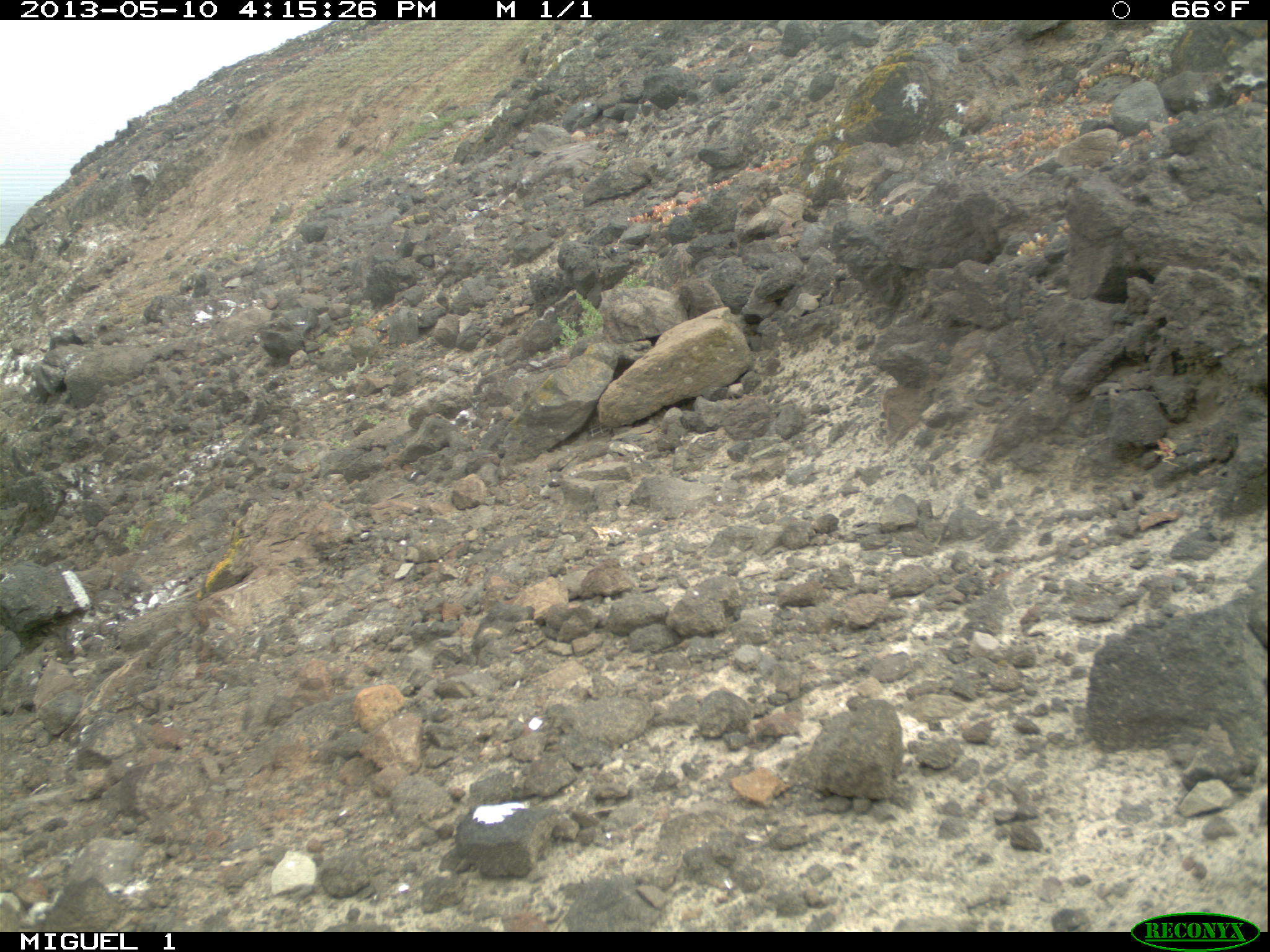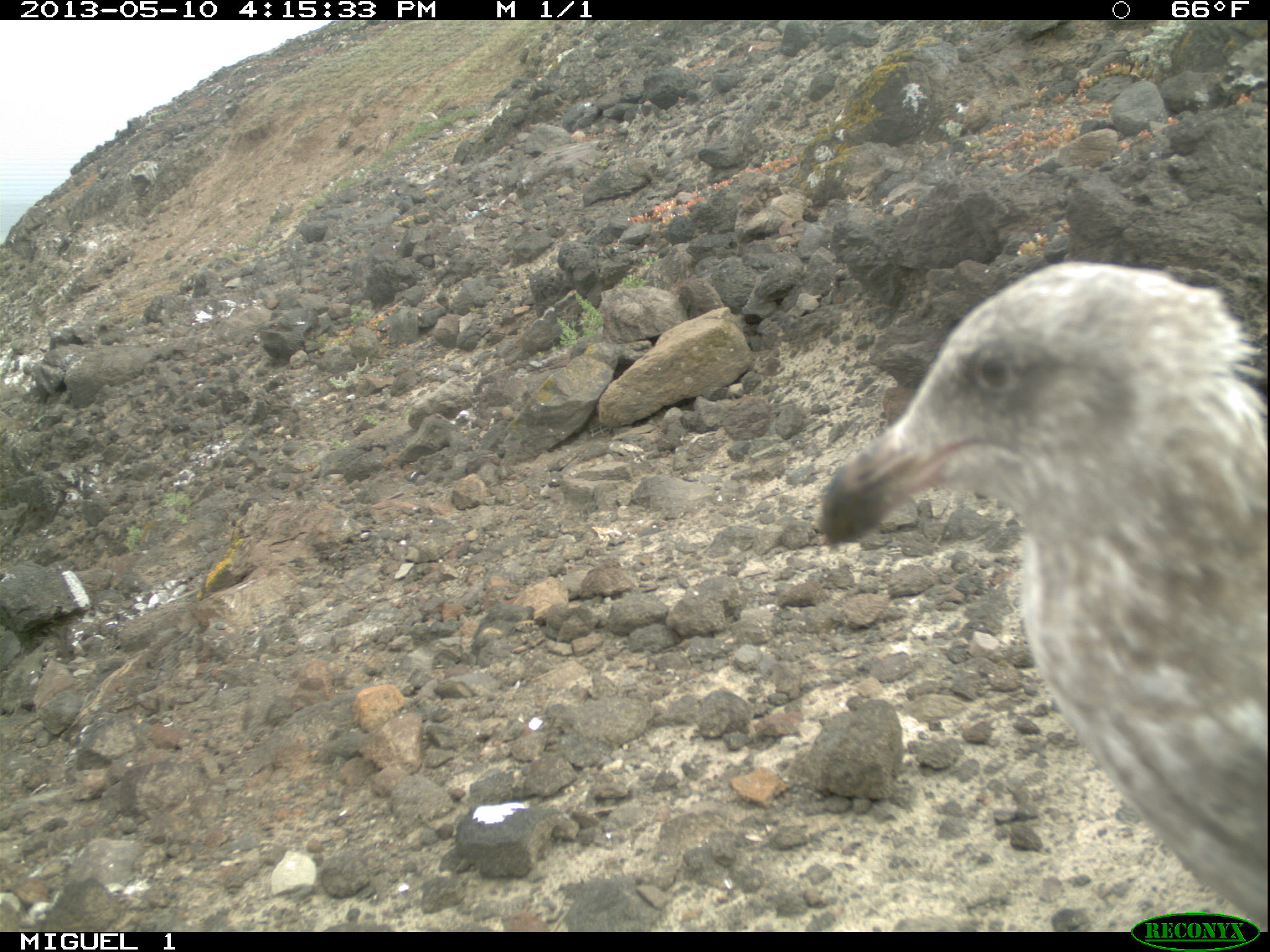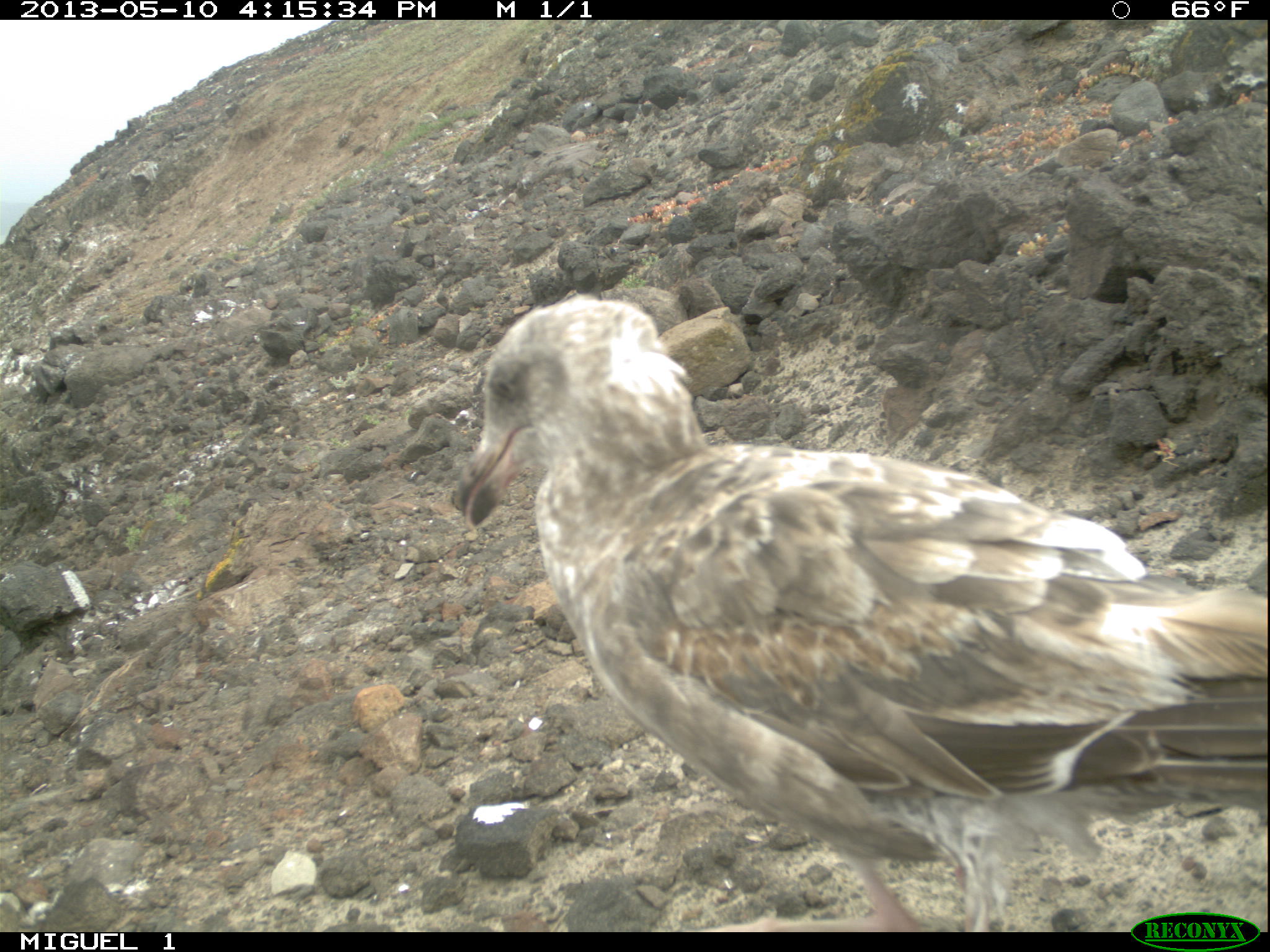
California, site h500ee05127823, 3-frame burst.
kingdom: Animalia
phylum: Chordata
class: Aves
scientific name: Aves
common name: bird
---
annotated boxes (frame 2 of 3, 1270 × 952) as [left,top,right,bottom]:
bird: [819,261,1268,932]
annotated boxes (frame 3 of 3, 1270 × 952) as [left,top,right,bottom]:
bird: [447,289,1269,931]